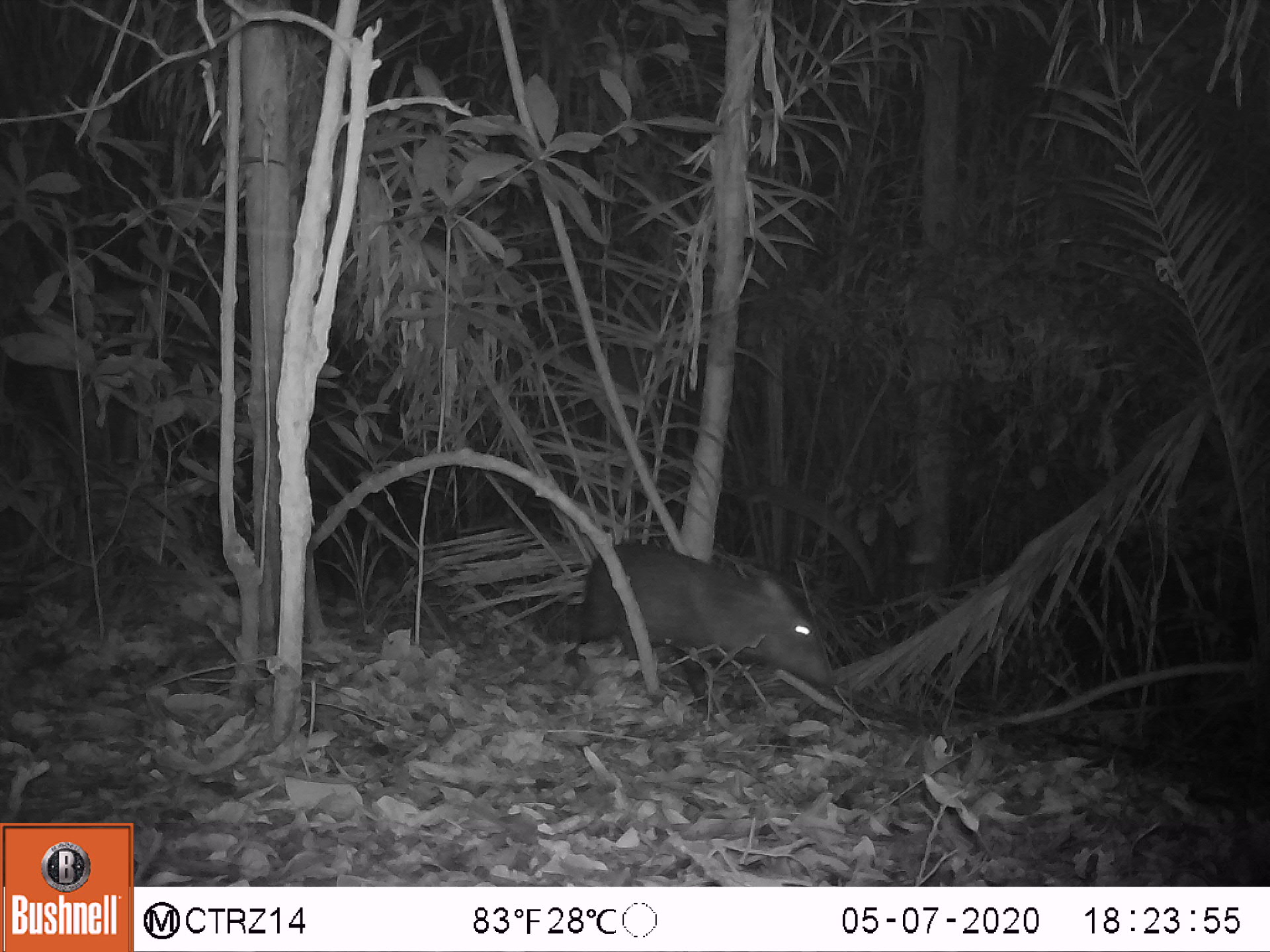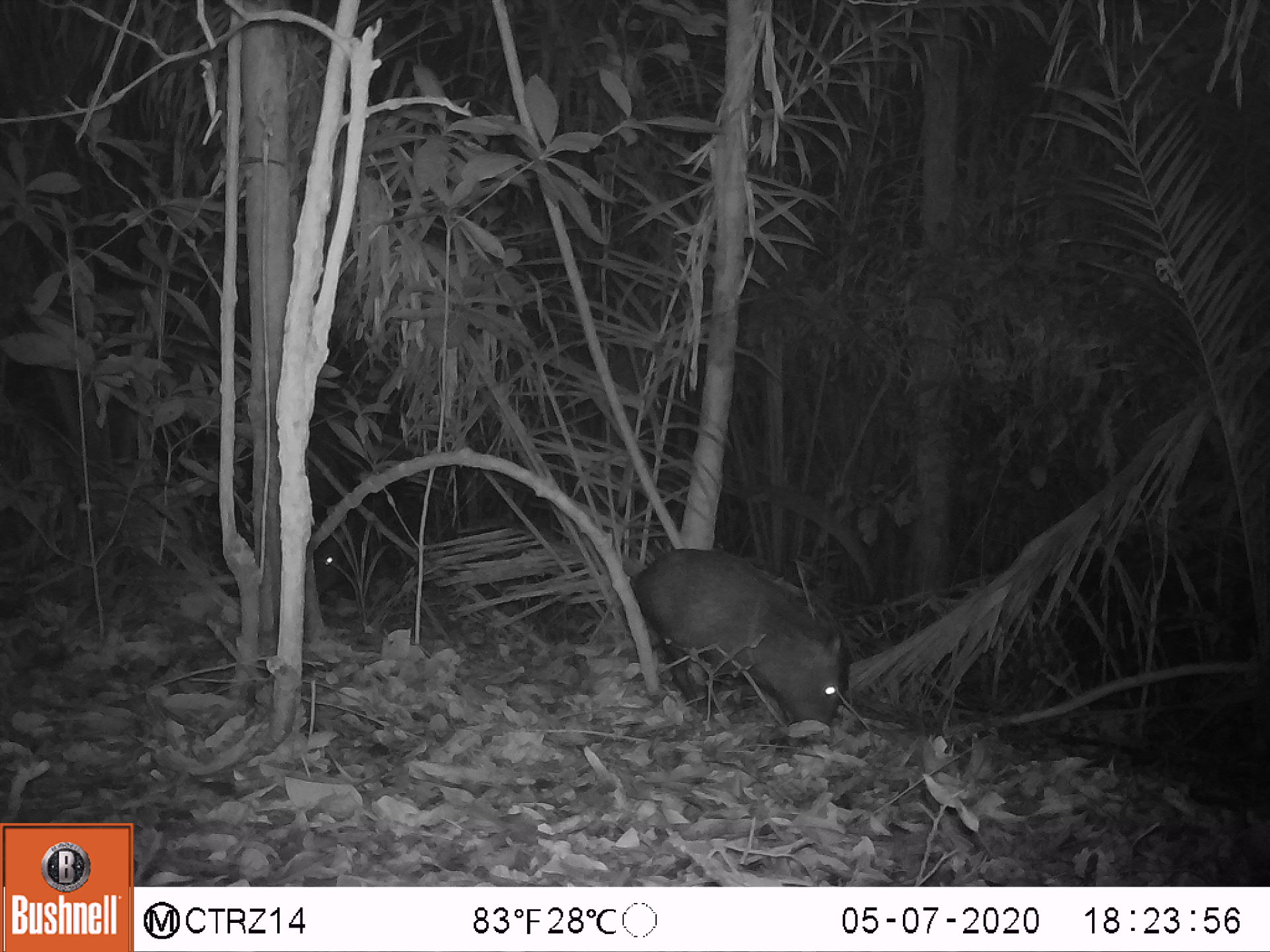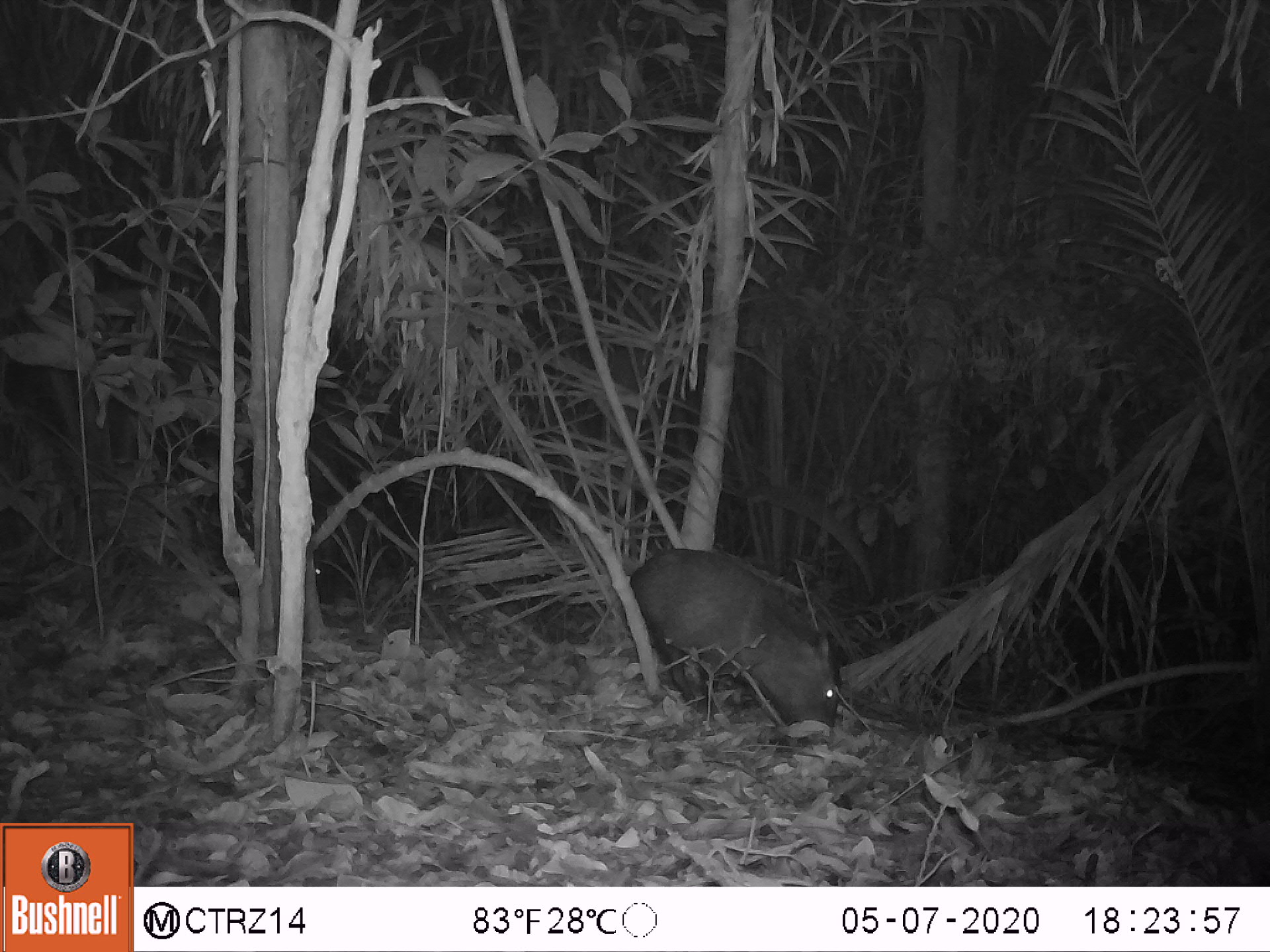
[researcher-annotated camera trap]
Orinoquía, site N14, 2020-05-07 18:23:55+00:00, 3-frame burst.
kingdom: Animalia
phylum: Chordata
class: Mammalia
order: Artiodactyla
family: Tayassuidae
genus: Pecari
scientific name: Pecari tajacu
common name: collared peccary